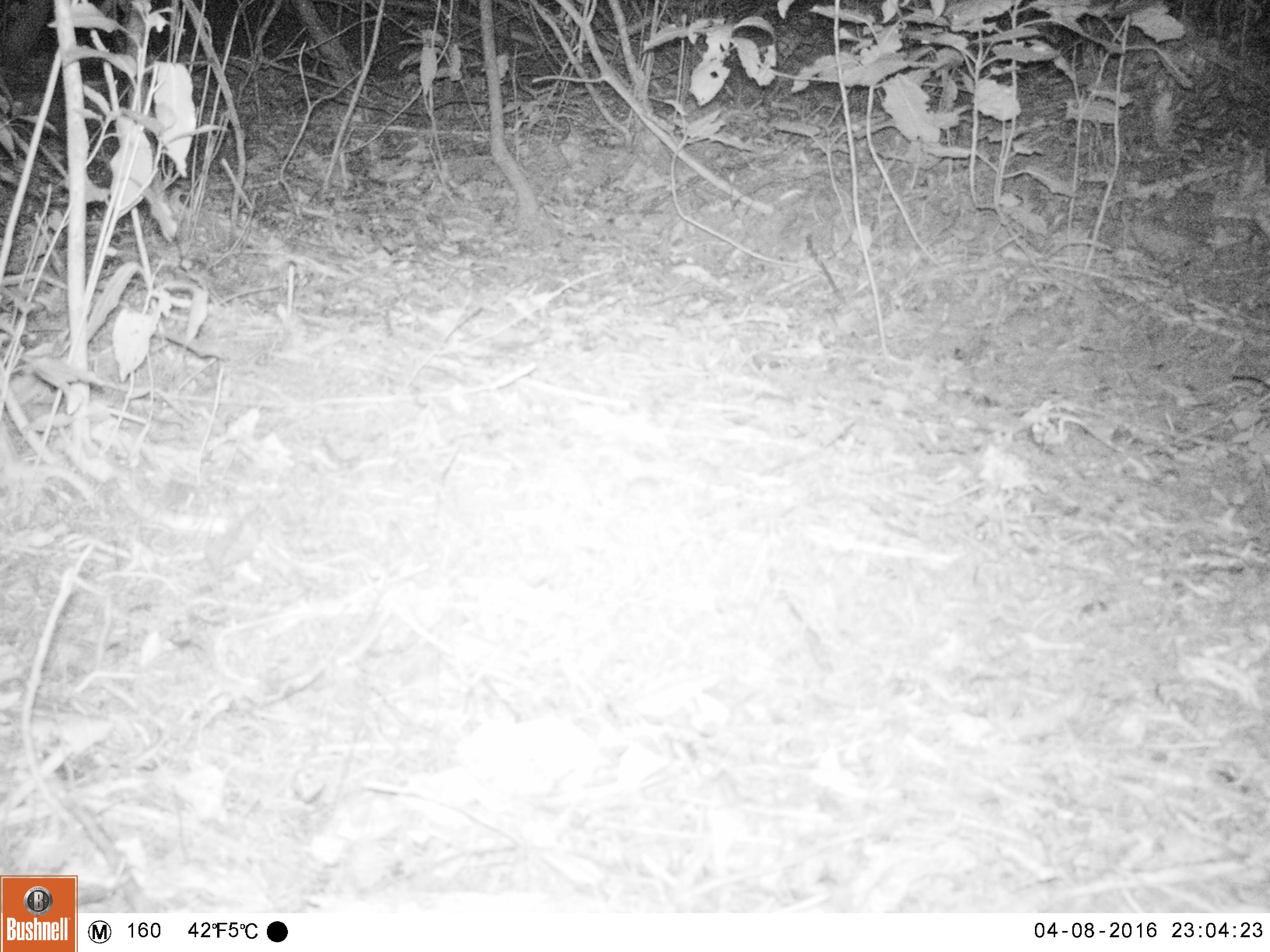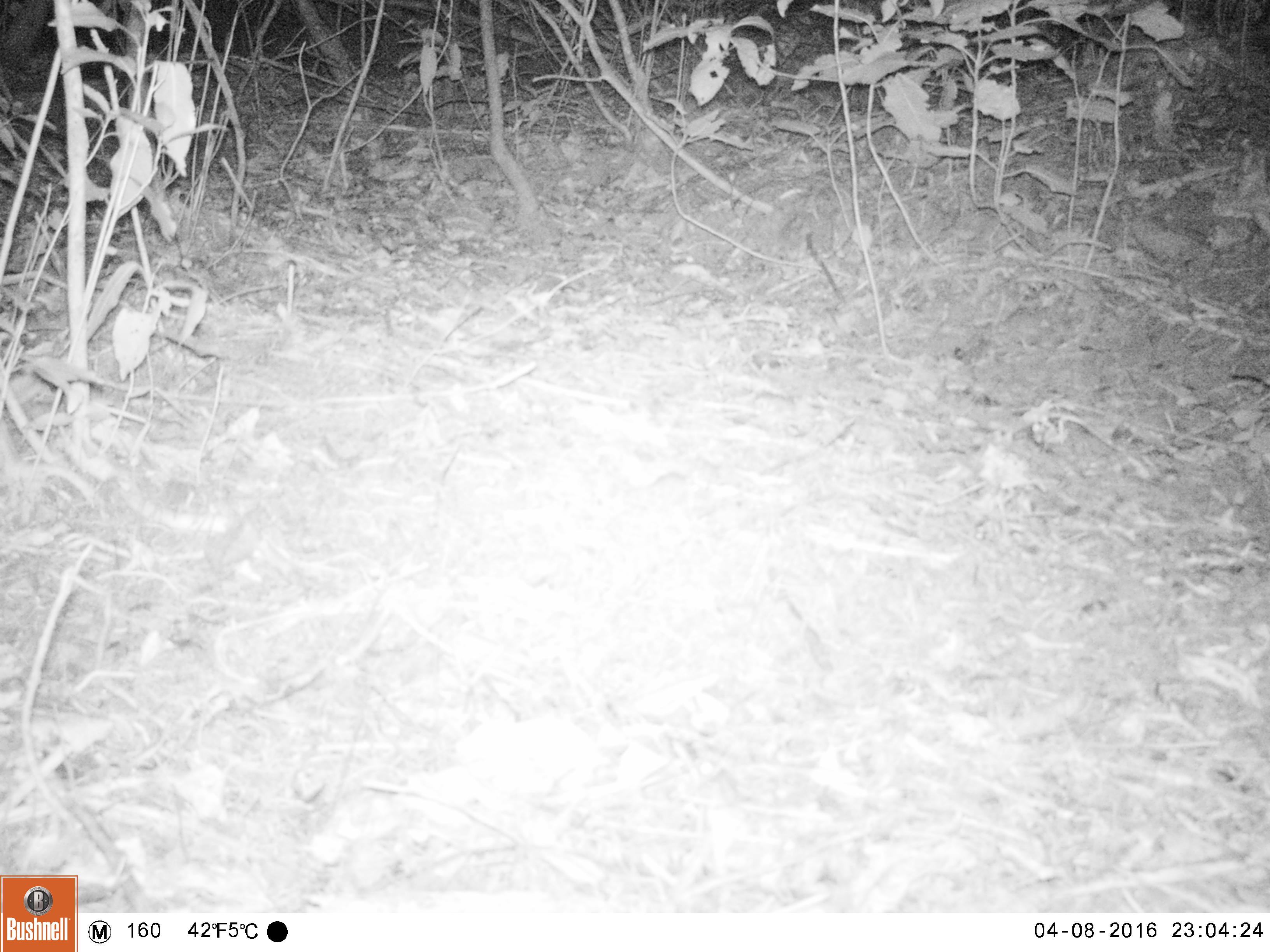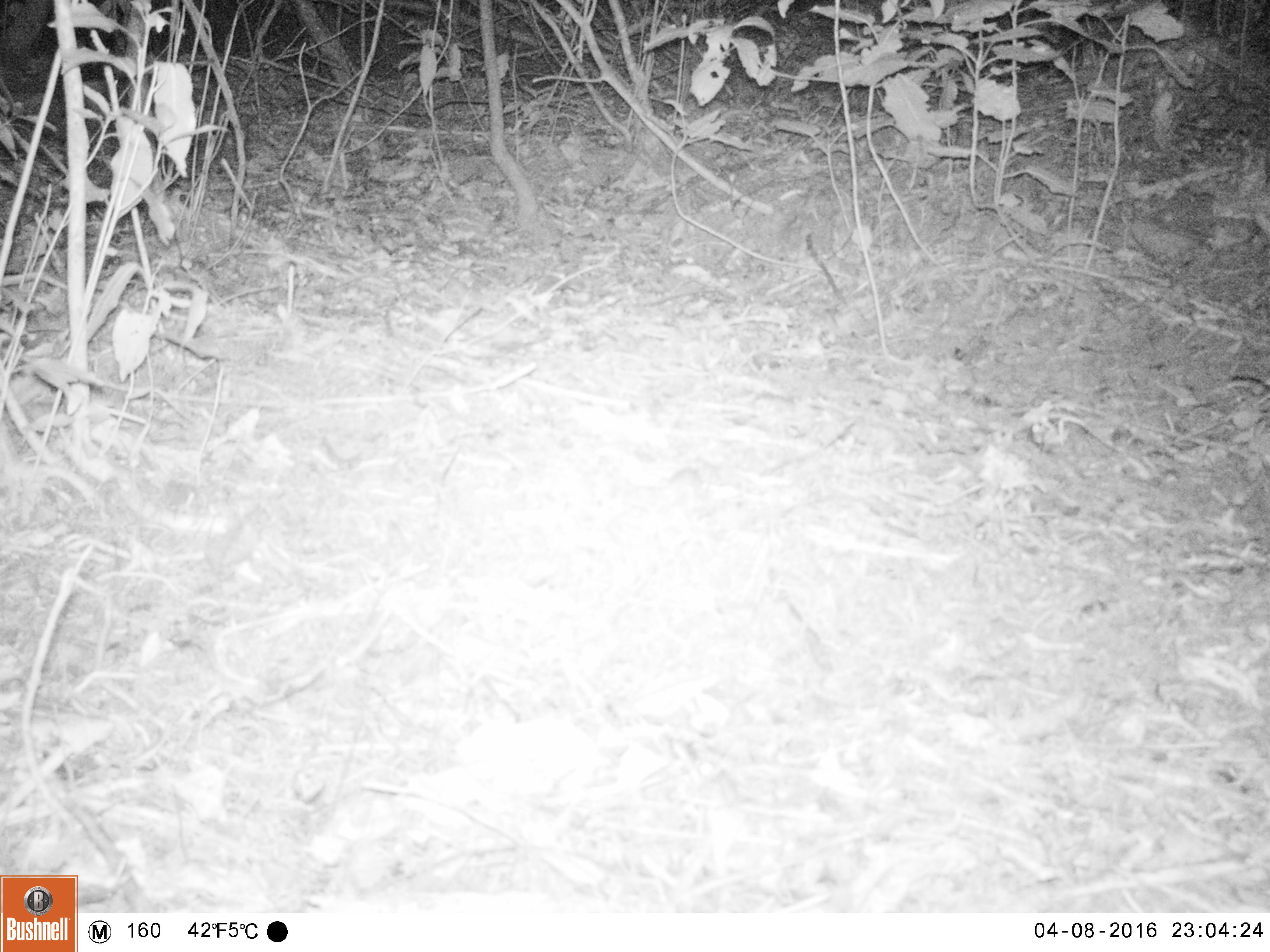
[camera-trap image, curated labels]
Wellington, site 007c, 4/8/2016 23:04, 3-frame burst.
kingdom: Animalia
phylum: Chordata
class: Mammalia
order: Rodentia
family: Muridae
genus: Mus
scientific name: Mus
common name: mouse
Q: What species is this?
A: Mouse (Mus).